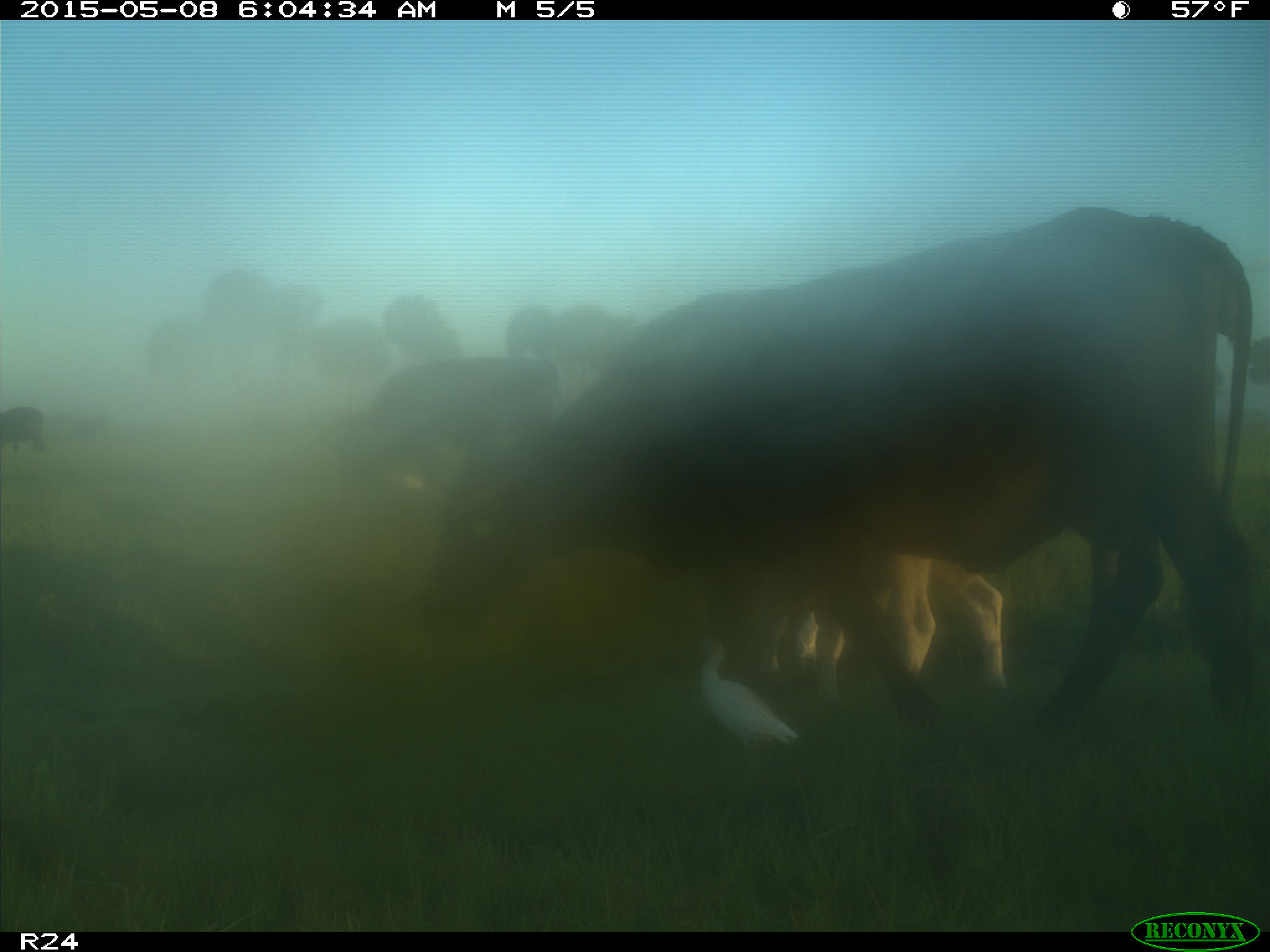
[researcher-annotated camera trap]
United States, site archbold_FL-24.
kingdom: Animalia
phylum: Chordata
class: Mammalia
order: Artiodactyla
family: Bovidae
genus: Bos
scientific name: Bos taurus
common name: domestic cow